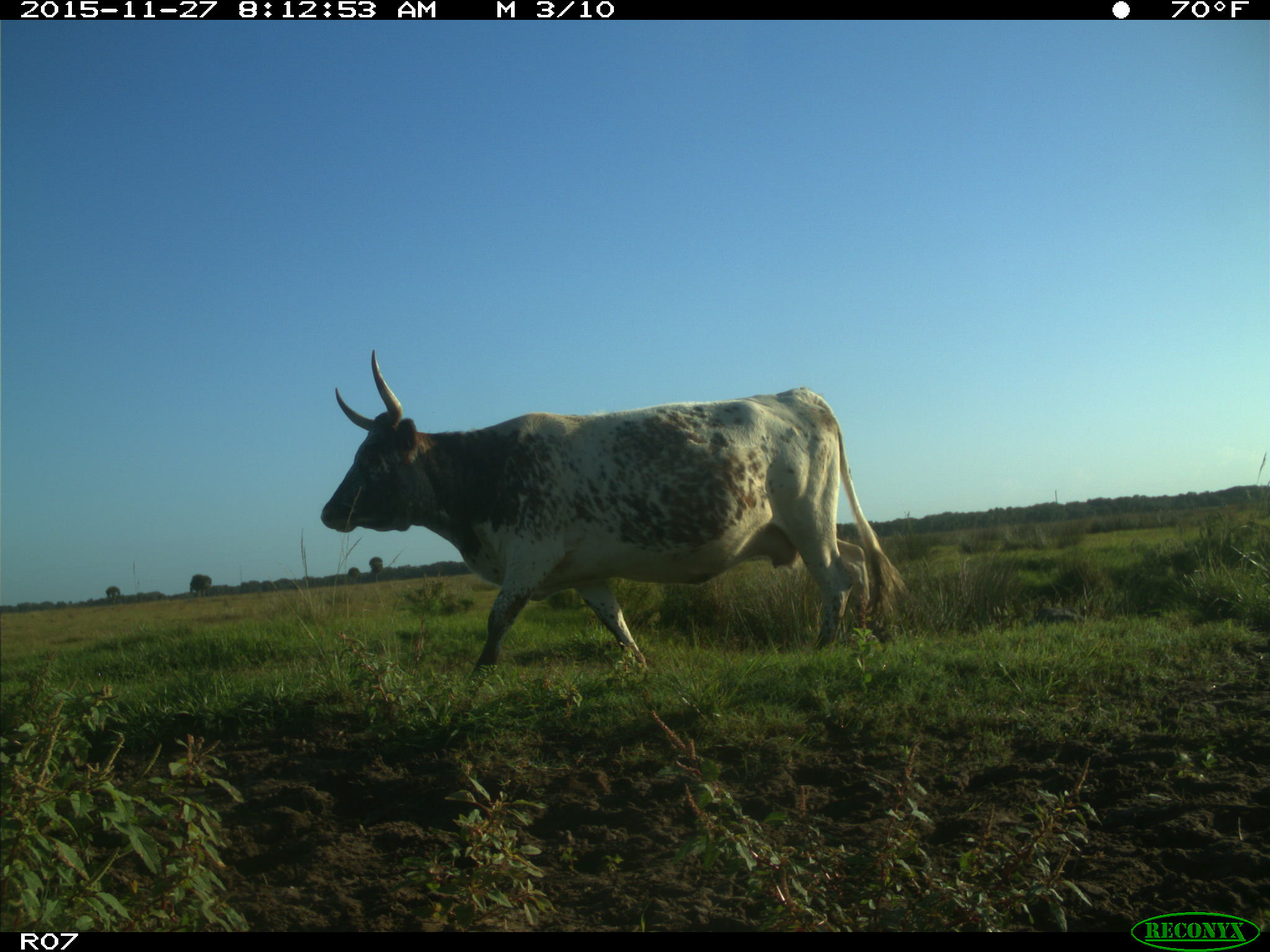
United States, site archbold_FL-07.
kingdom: Animalia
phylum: Chordata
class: Mammalia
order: Artiodactyla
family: Bovidae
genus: Bos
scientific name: Bos taurus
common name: domestic cow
Bos taurus (domestic cow).